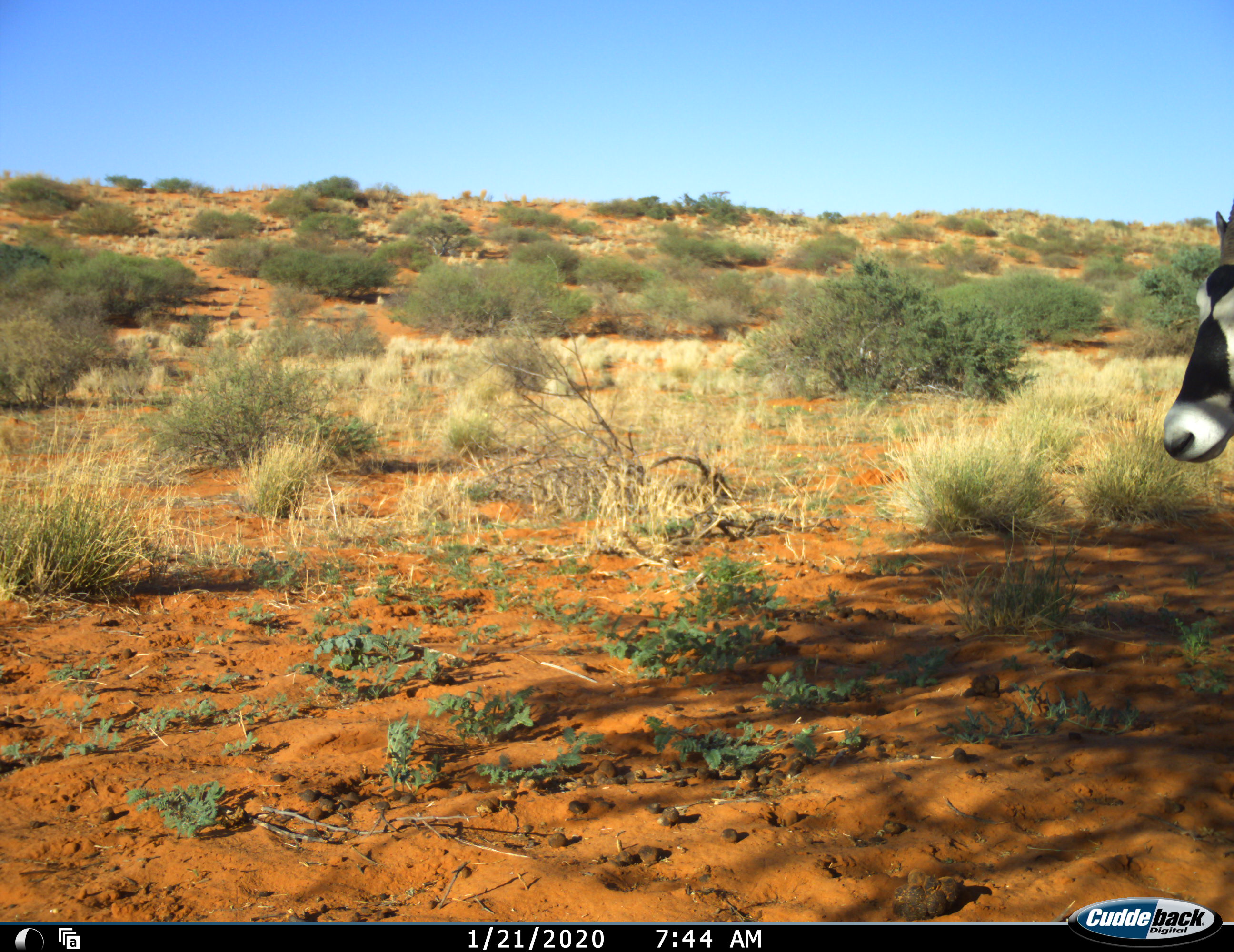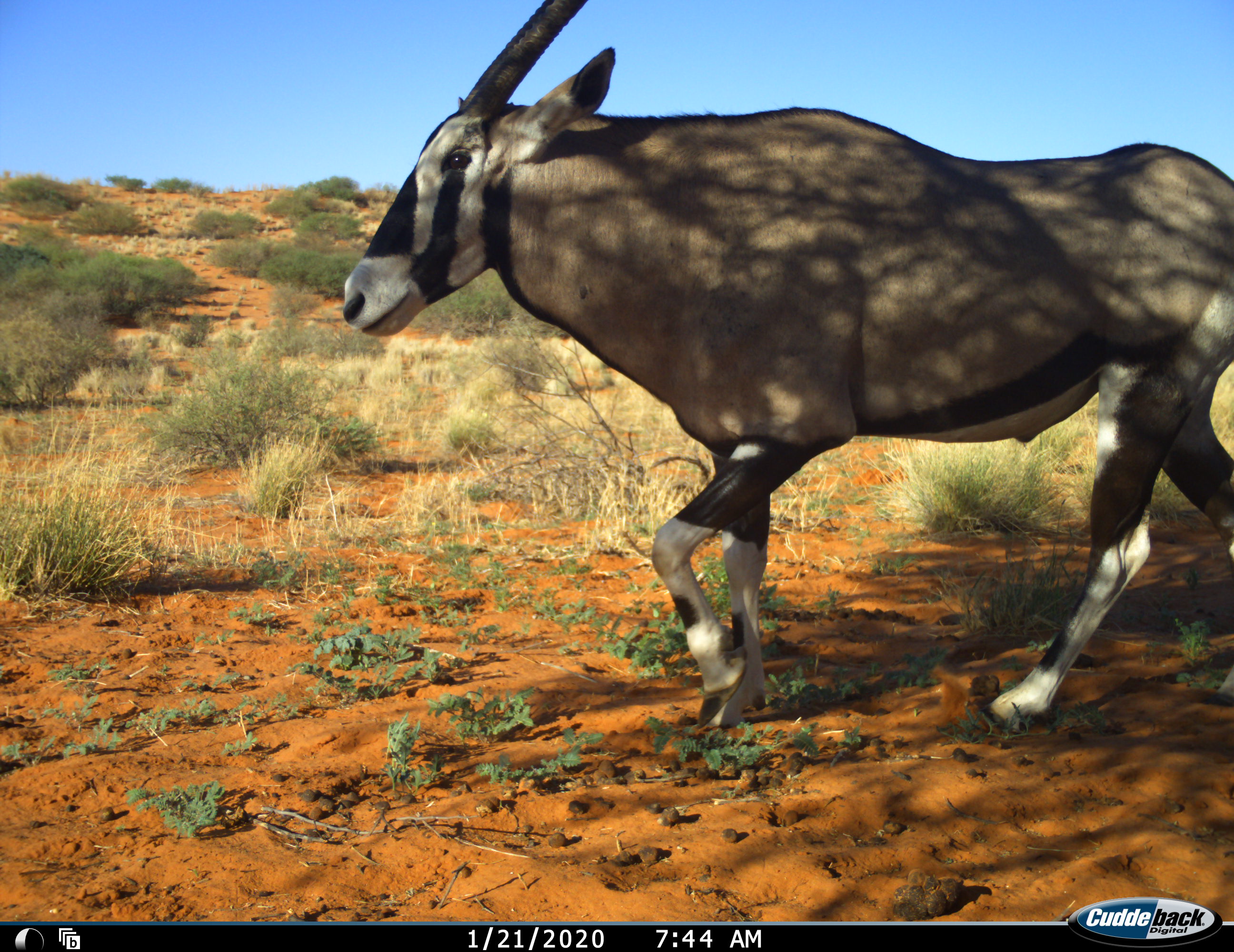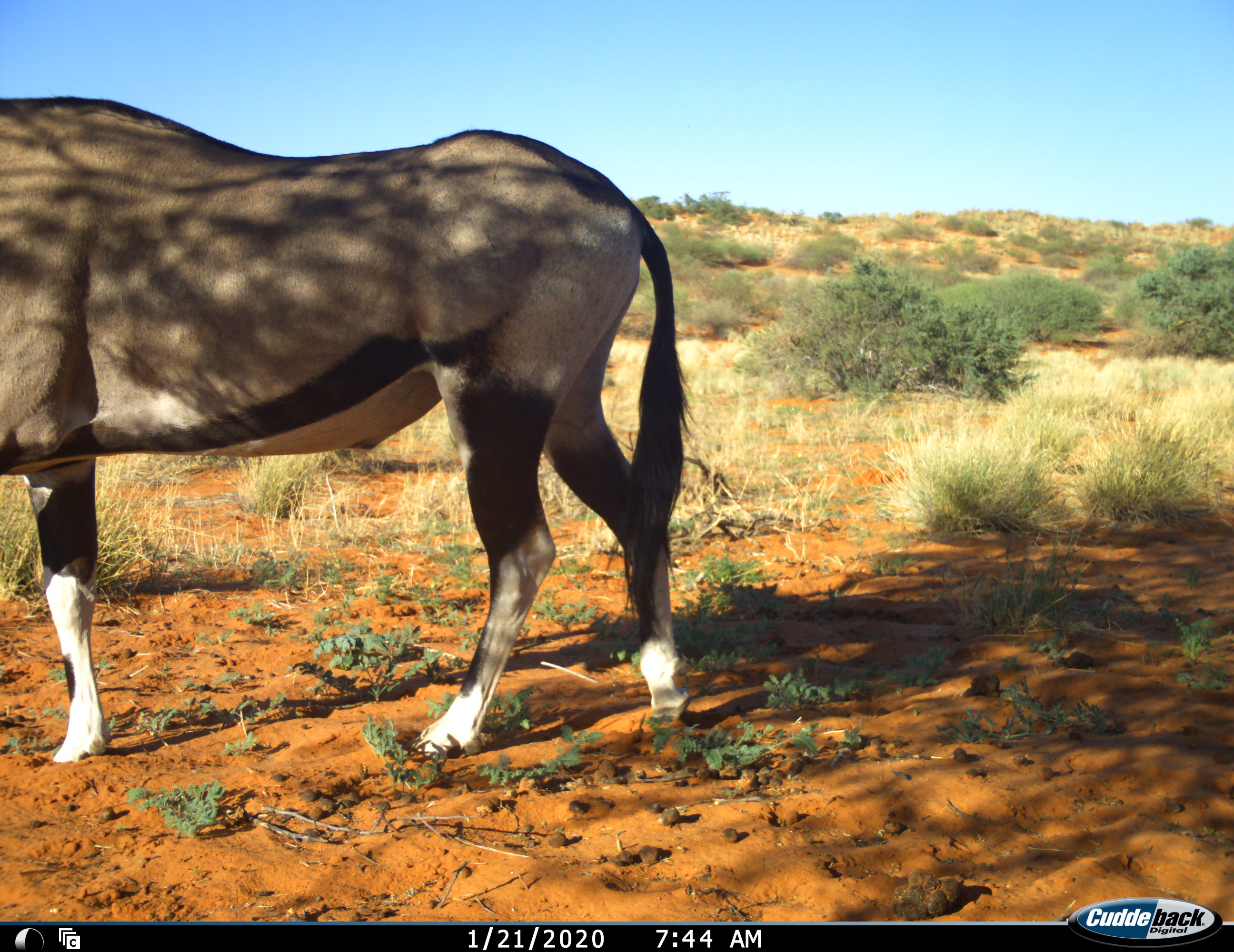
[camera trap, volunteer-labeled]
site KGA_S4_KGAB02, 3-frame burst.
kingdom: Animalia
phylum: Chordata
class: Mammalia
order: Artiodactyla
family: Bovidae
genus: Oryx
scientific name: Oryx gazella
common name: gemsbok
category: oryx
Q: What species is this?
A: Oryx (gemsbok) (Oryx gazella).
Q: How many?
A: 1.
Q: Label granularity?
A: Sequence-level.